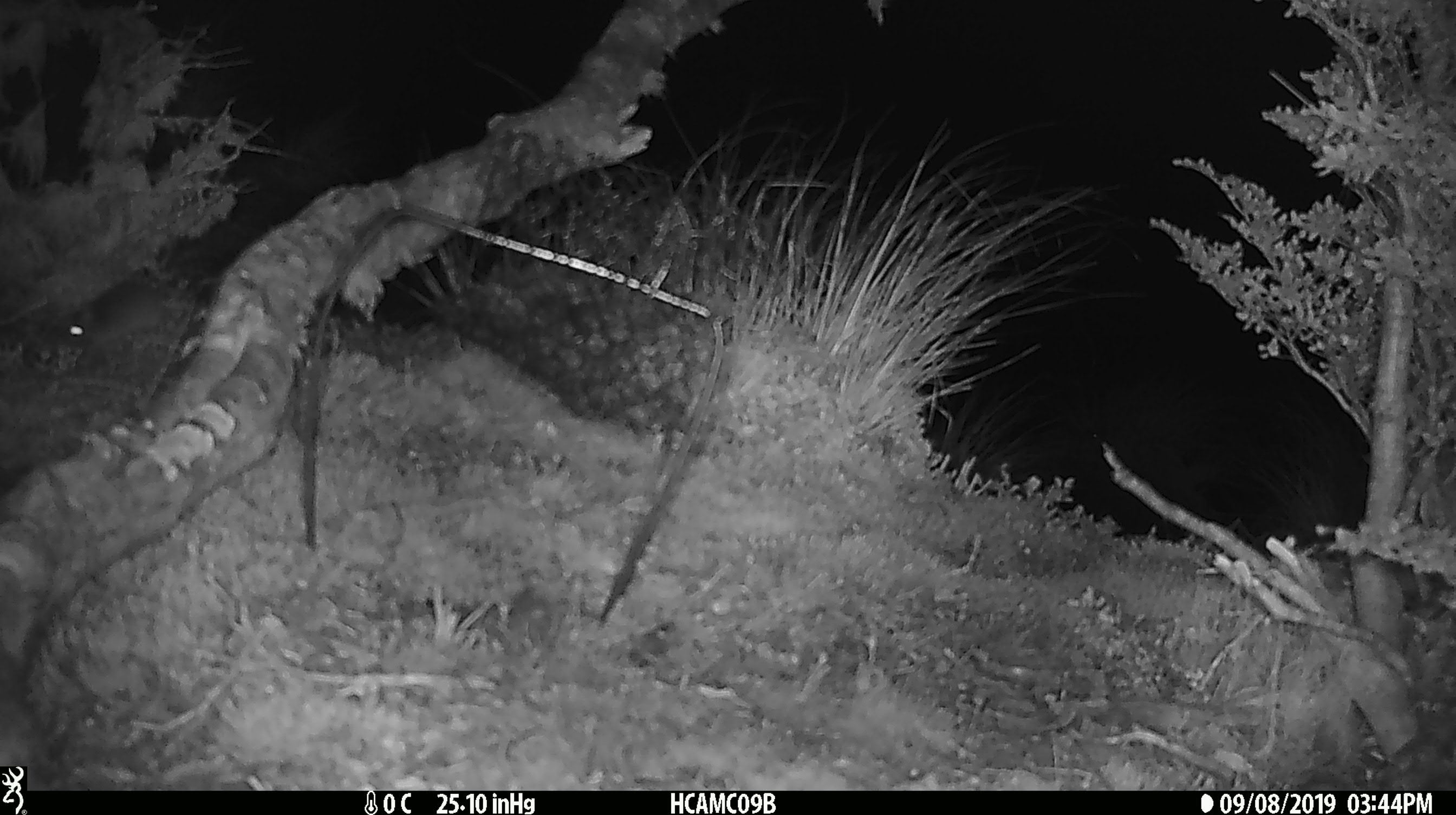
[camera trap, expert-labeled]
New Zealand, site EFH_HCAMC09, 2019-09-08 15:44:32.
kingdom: Animalia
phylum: Chordata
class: Mammalia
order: Rodentia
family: Muridae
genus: Mus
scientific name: Mus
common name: mouse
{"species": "mouse (Mus)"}